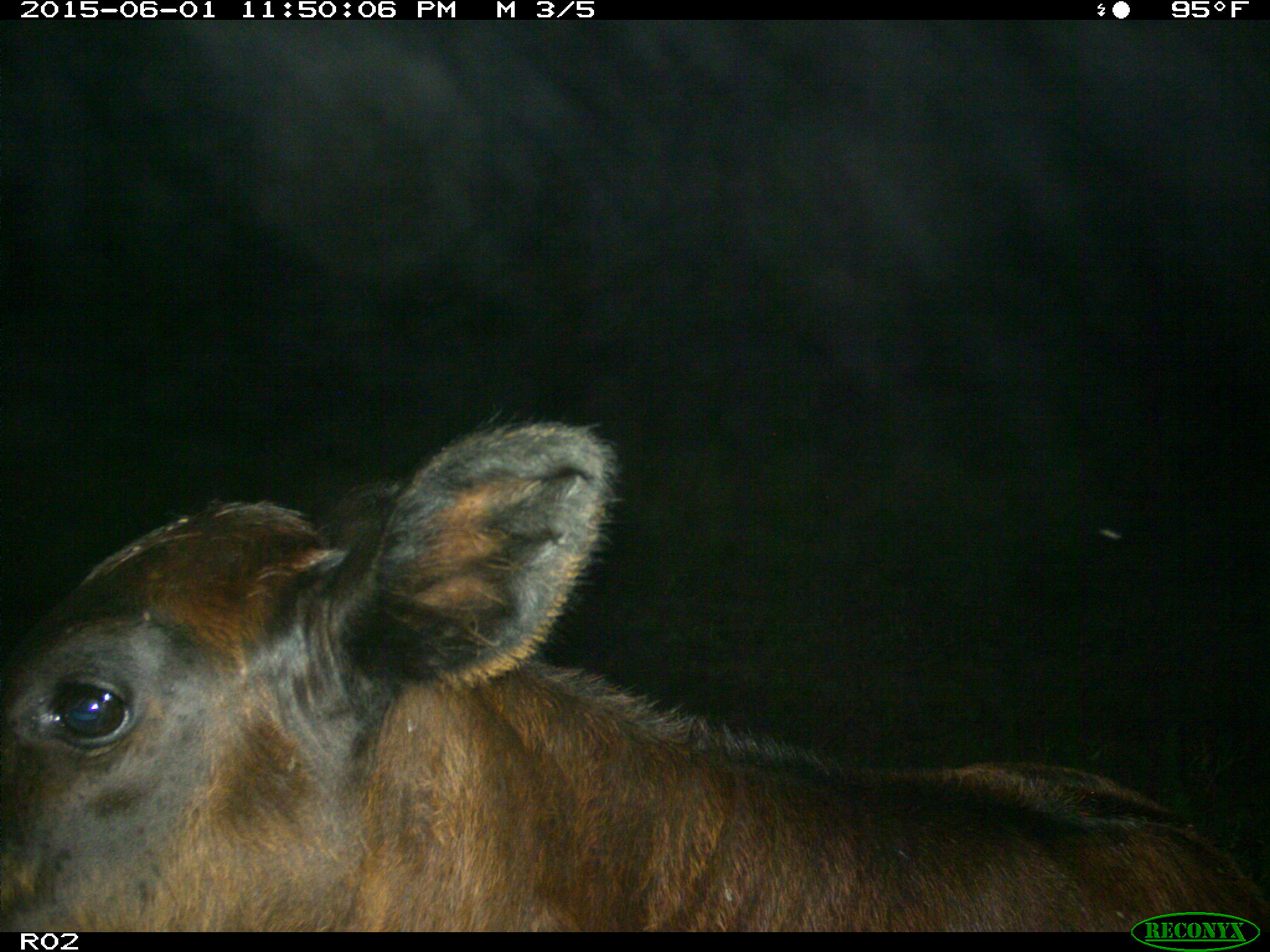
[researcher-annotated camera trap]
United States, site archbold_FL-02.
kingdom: Animalia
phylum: Chordata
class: Mammalia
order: Artiodactyla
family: Bovidae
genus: Bos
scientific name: Bos taurus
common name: domestic cow